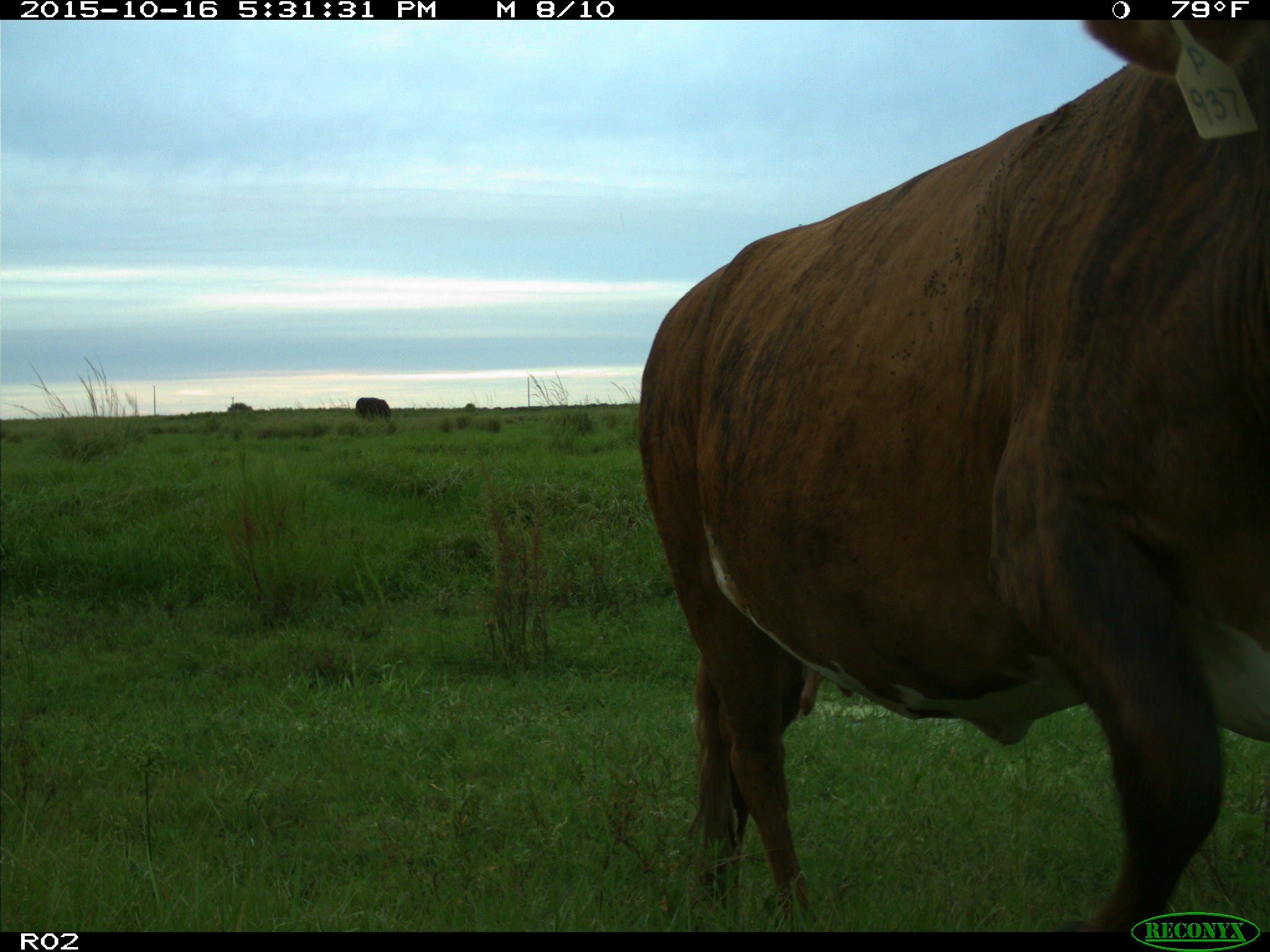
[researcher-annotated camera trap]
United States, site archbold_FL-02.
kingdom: Animalia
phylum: Chordata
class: Mammalia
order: Artiodactyla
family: Bovidae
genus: Bos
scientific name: Bos taurus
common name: domestic cow